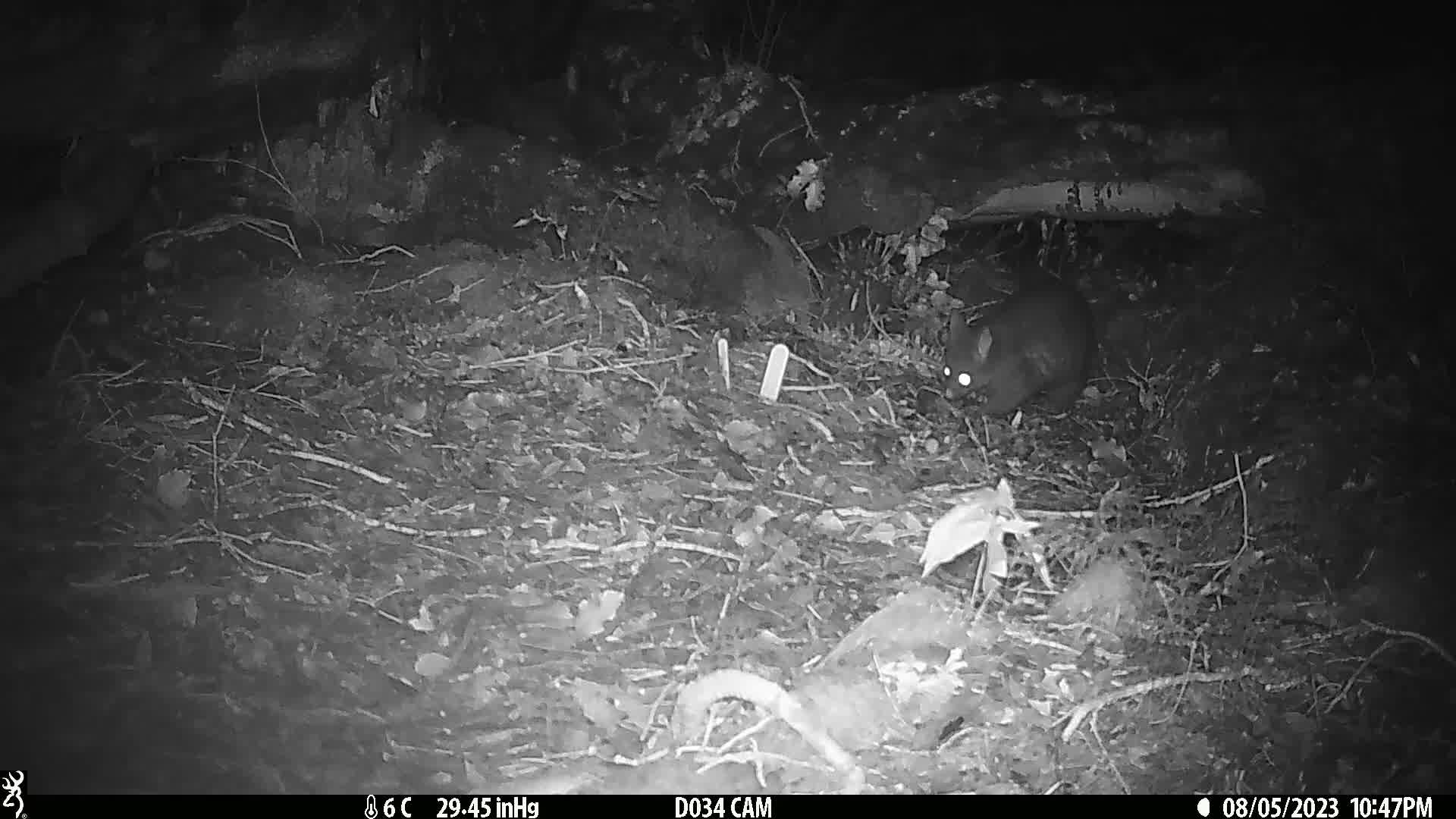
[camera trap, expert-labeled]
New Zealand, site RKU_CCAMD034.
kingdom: Animalia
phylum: Chordata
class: Mammalia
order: Diprotodontia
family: Phalangeridae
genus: Trichosurus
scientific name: Trichosurus vulpecula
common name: common brushtail possum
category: possum